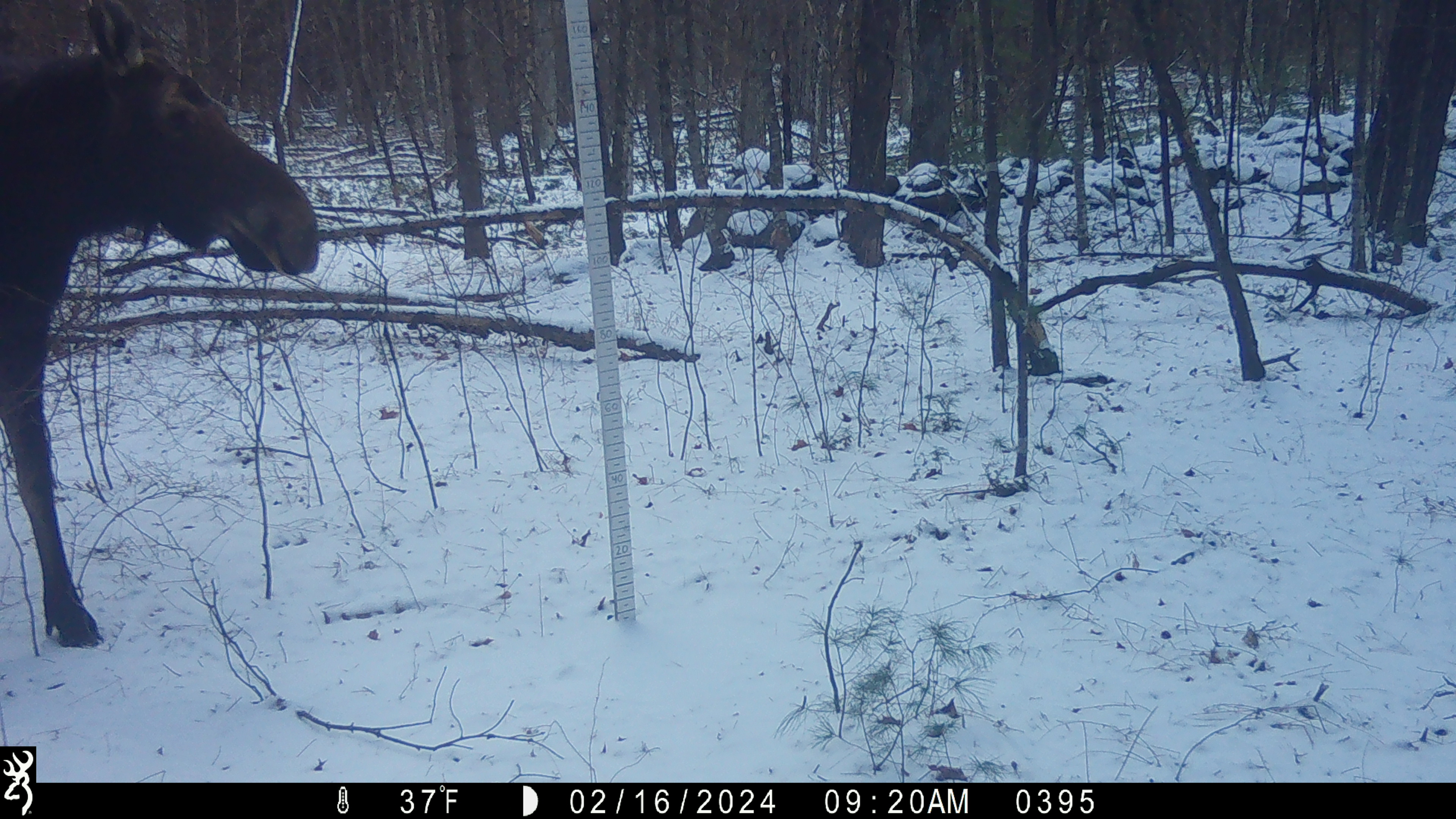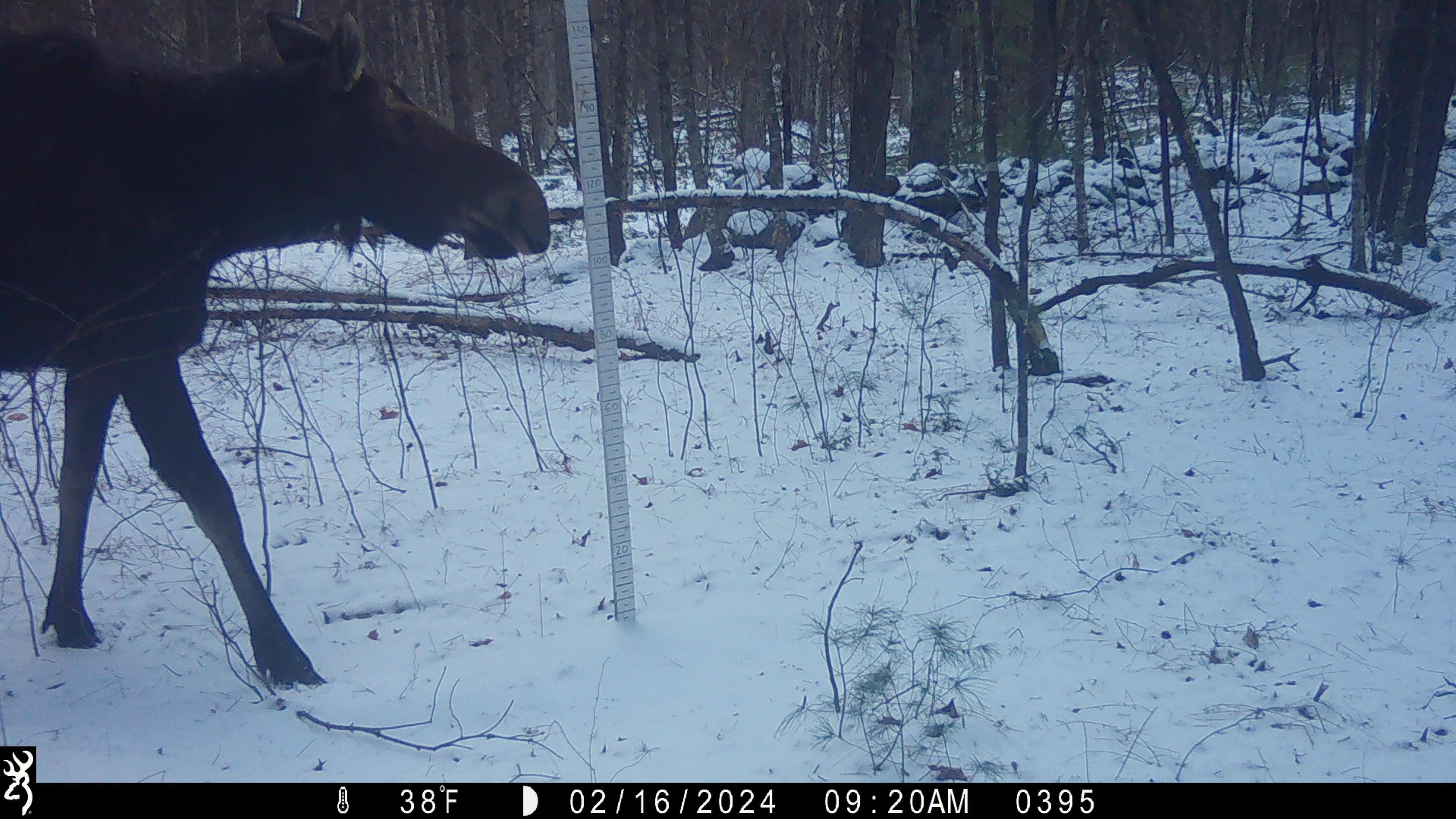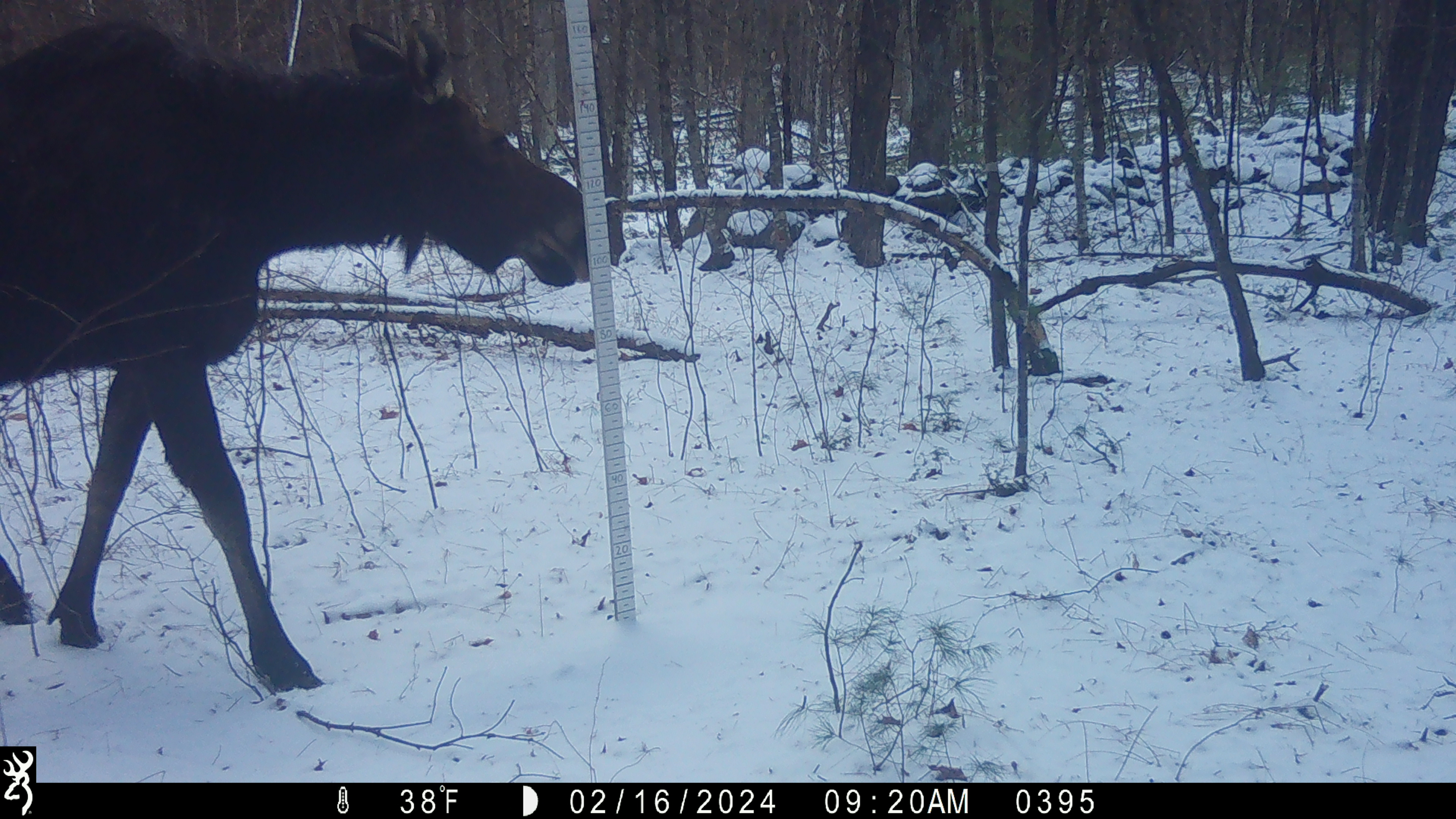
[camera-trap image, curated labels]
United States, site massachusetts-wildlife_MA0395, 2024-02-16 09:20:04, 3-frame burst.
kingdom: Animalia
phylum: Chordata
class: Mammalia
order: Artiodactyla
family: Cervidae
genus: Alces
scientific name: Alces alces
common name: moose